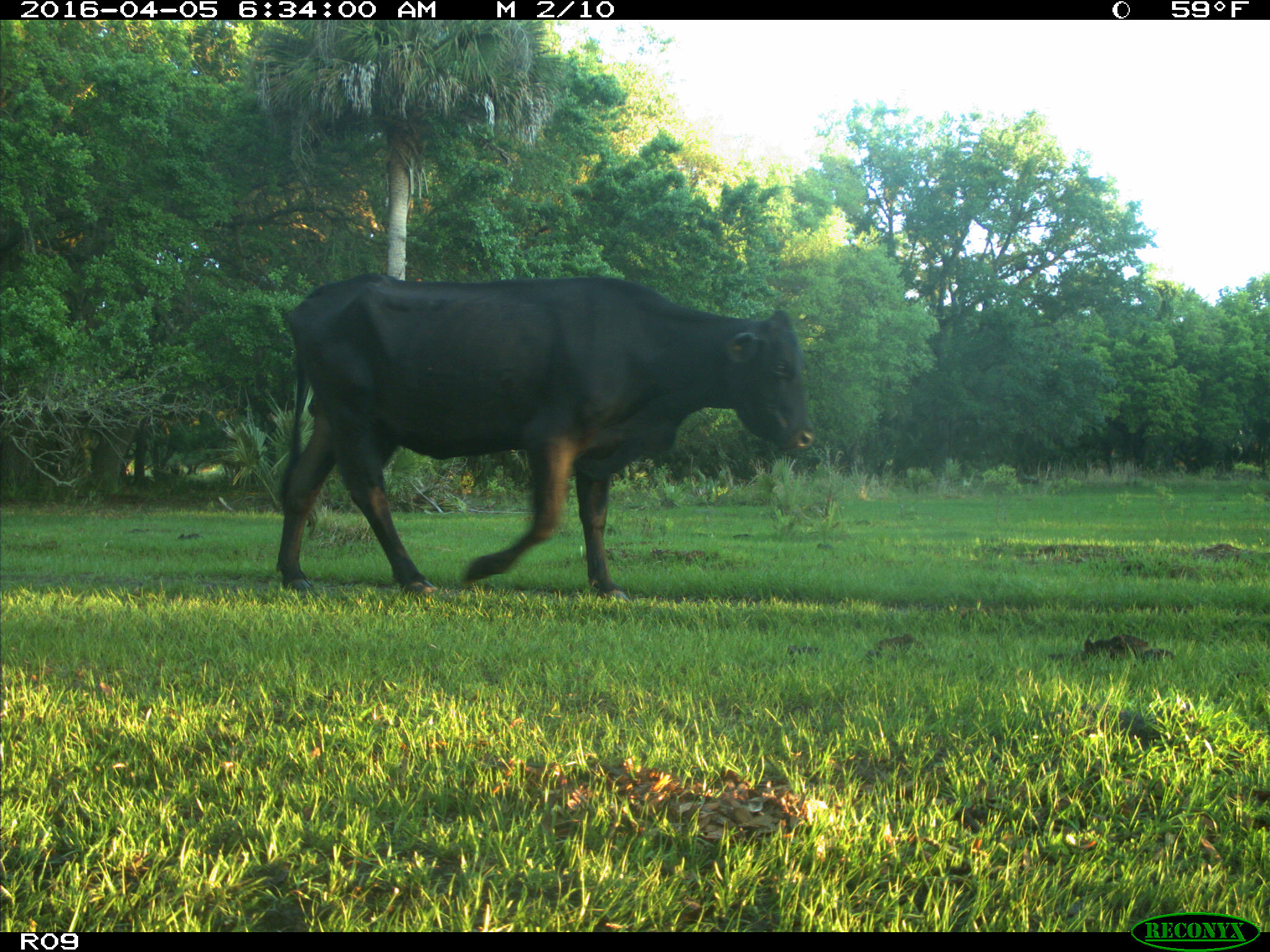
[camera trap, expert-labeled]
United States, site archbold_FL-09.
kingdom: Animalia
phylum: Chordata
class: Mammalia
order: Artiodactyla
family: Bovidae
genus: Bos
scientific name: Bos taurus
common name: domestic cow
Bos taurus (domestic cow).